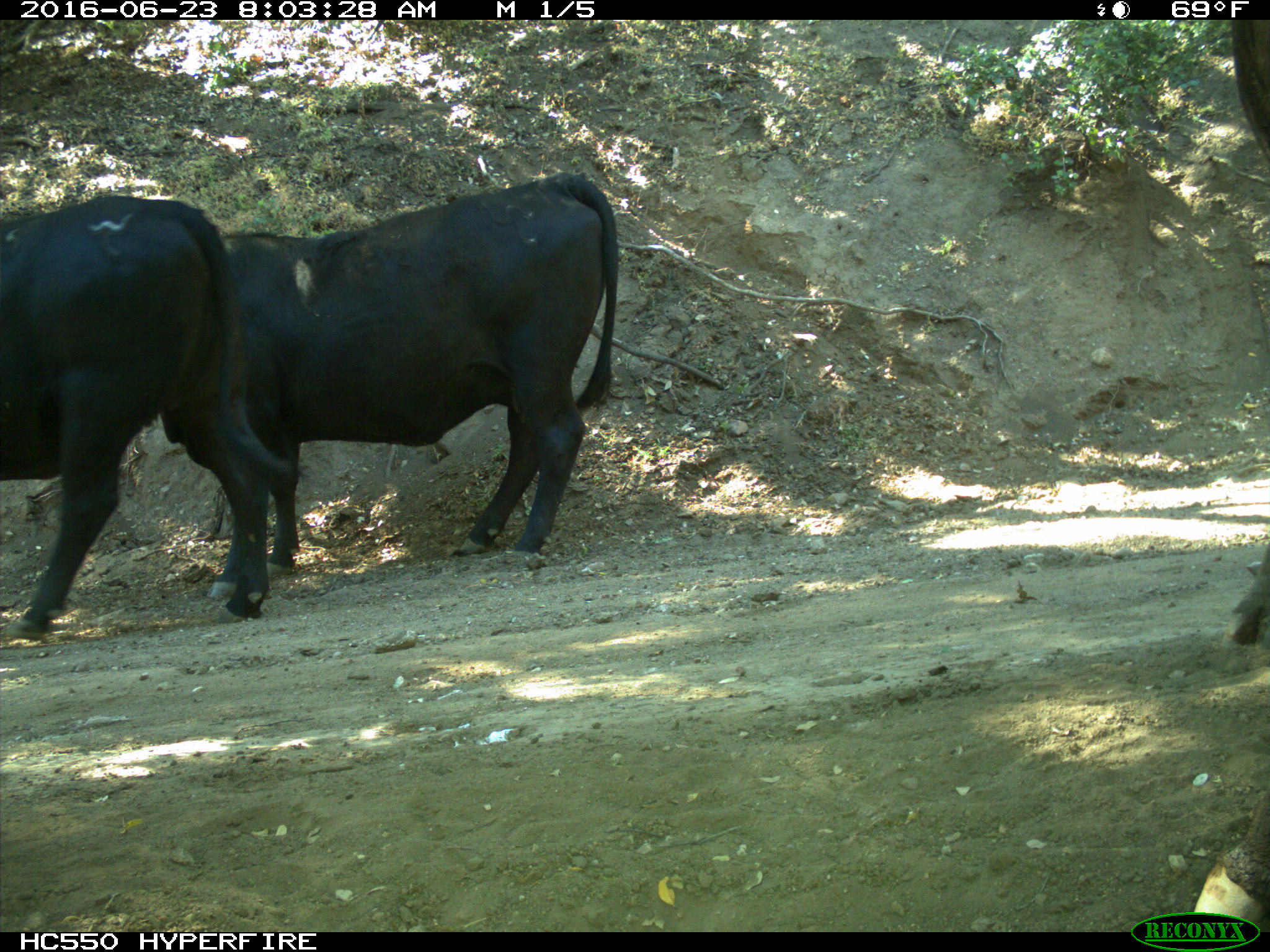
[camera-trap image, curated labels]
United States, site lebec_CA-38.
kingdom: Animalia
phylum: Chordata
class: Mammalia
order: Artiodactyla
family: Bovidae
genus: Bos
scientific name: Bos taurus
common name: domestic cow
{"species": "Bos taurus (domestic cow)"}